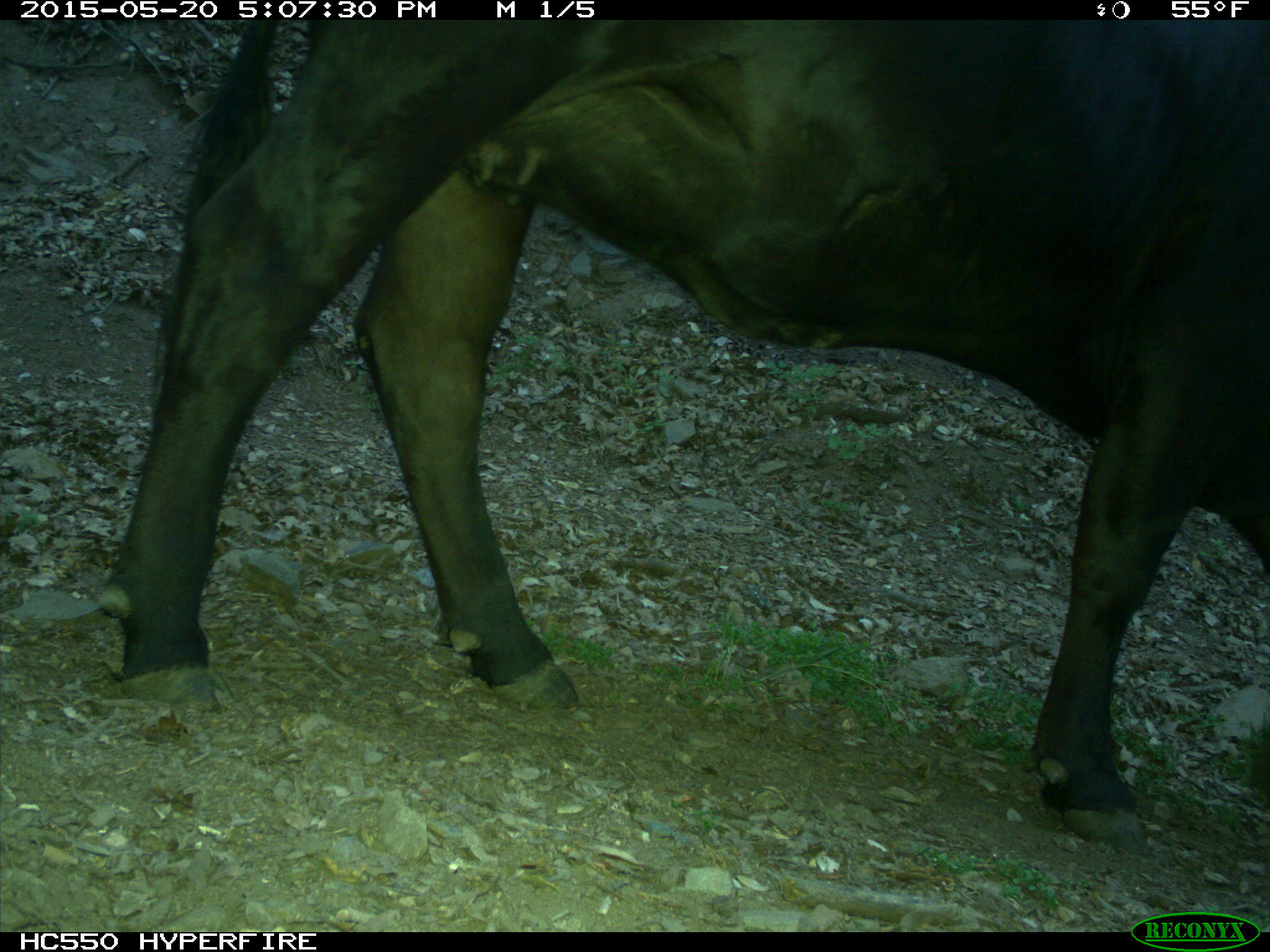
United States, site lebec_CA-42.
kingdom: Animalia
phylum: Chordata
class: Mammalia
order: Artiodactyla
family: Bovidae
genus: Bos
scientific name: Bos taurus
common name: domestic cow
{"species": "Bos taurus (domestic cow)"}